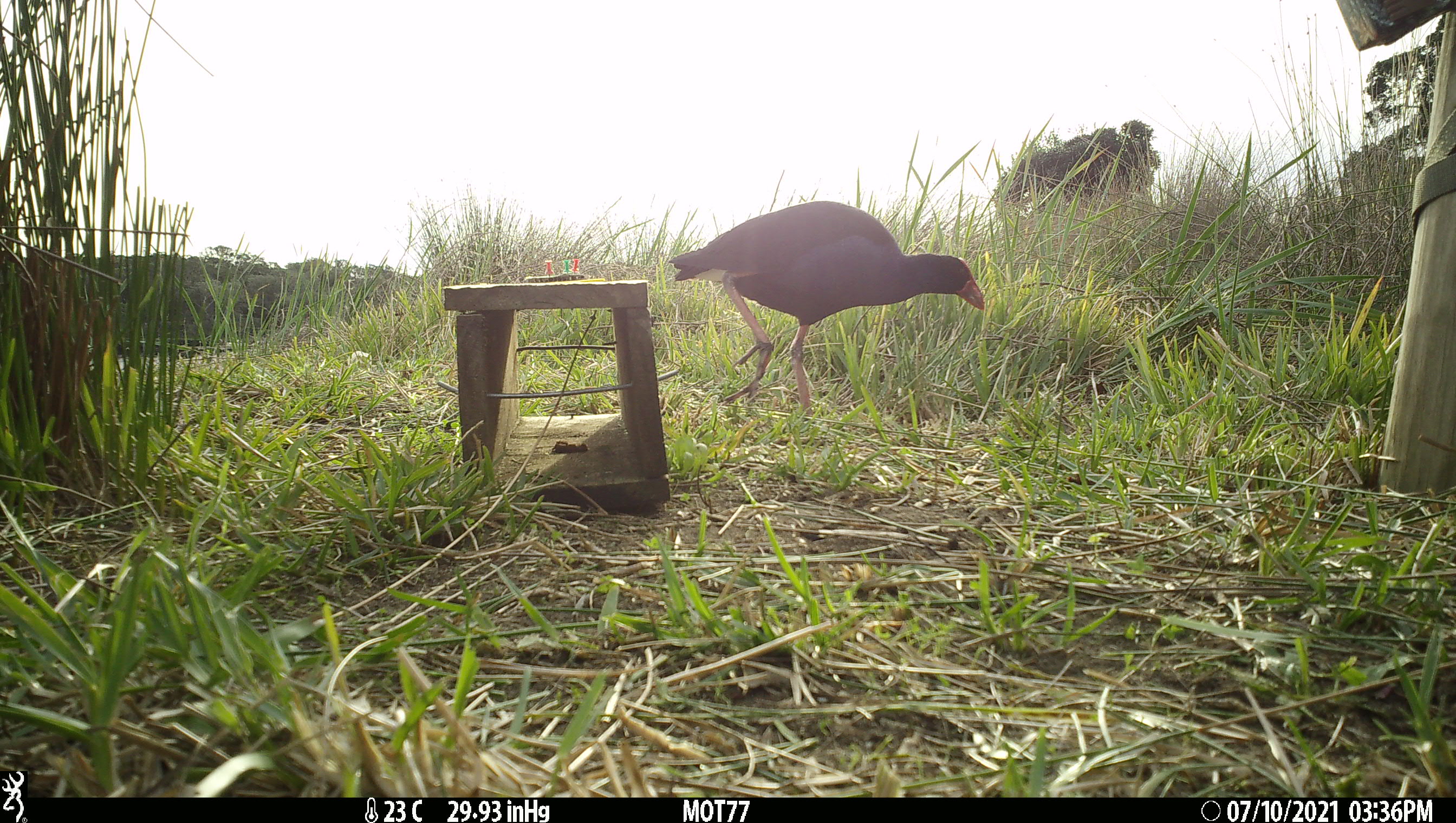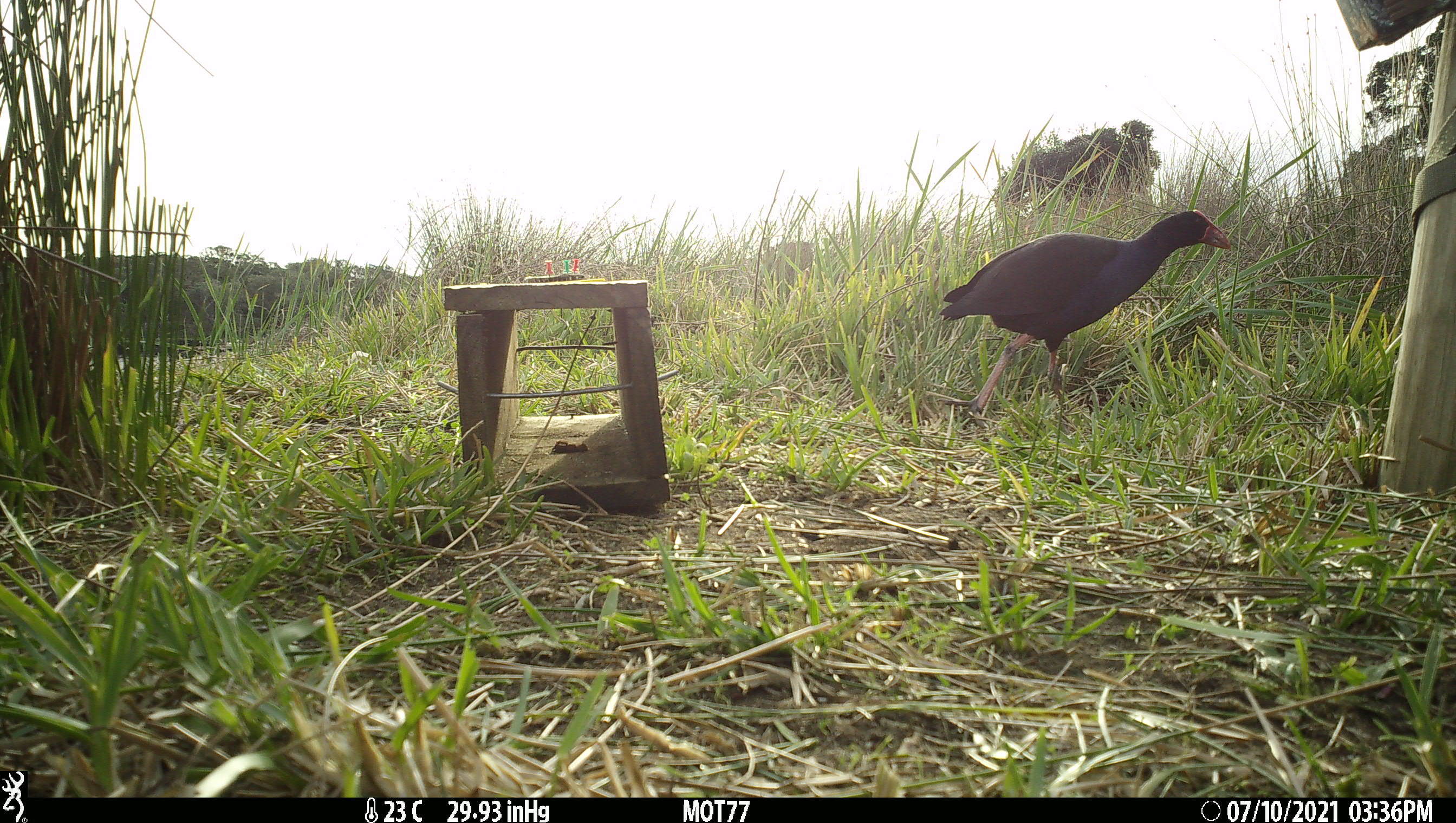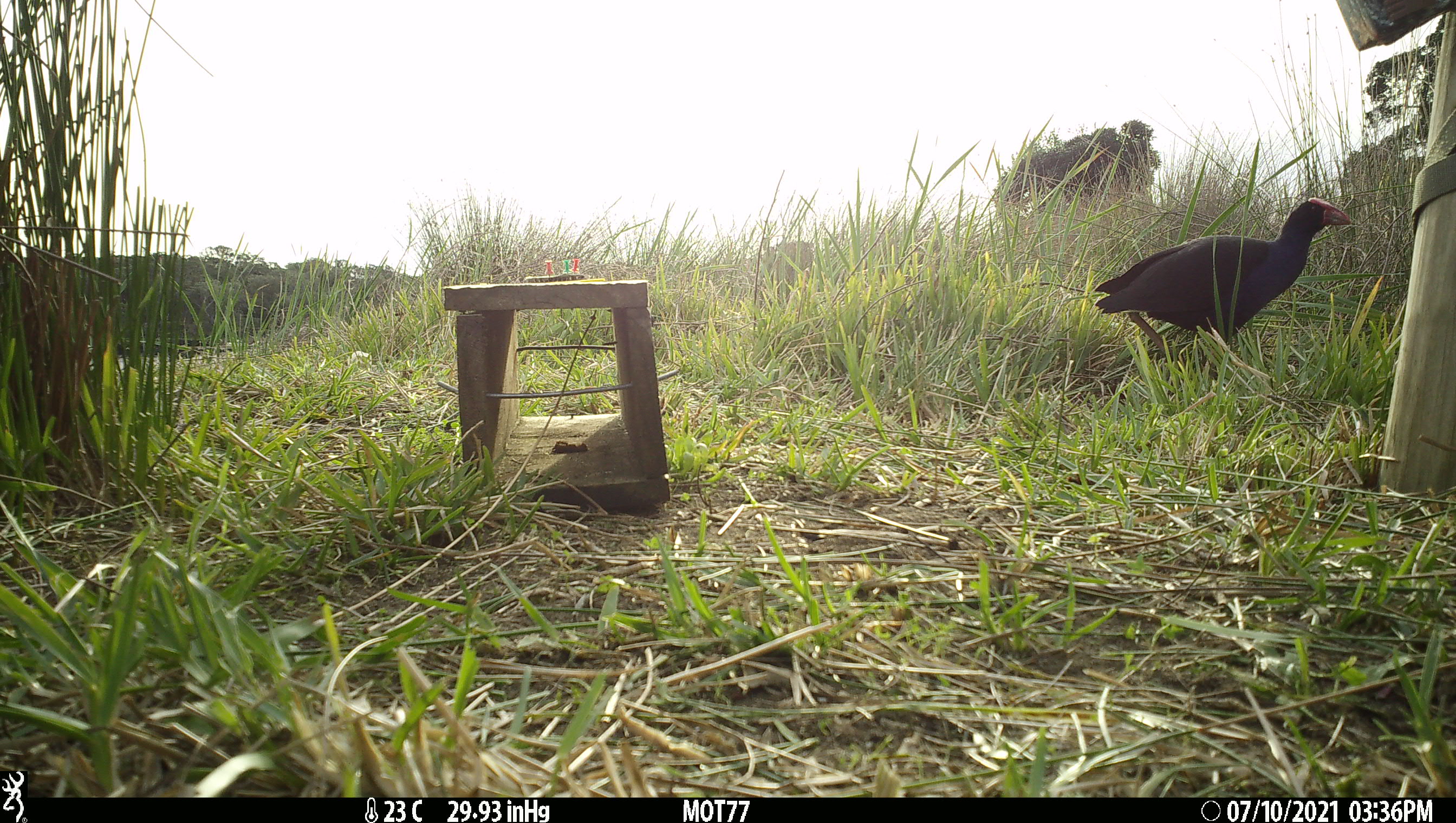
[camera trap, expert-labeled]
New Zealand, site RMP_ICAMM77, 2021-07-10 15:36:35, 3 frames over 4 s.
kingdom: Animalia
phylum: Chordata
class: Aves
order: Gruiformes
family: Rallidae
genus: Porphyrio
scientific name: Porphyrio melanotus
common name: australasian swamphen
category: pukeko